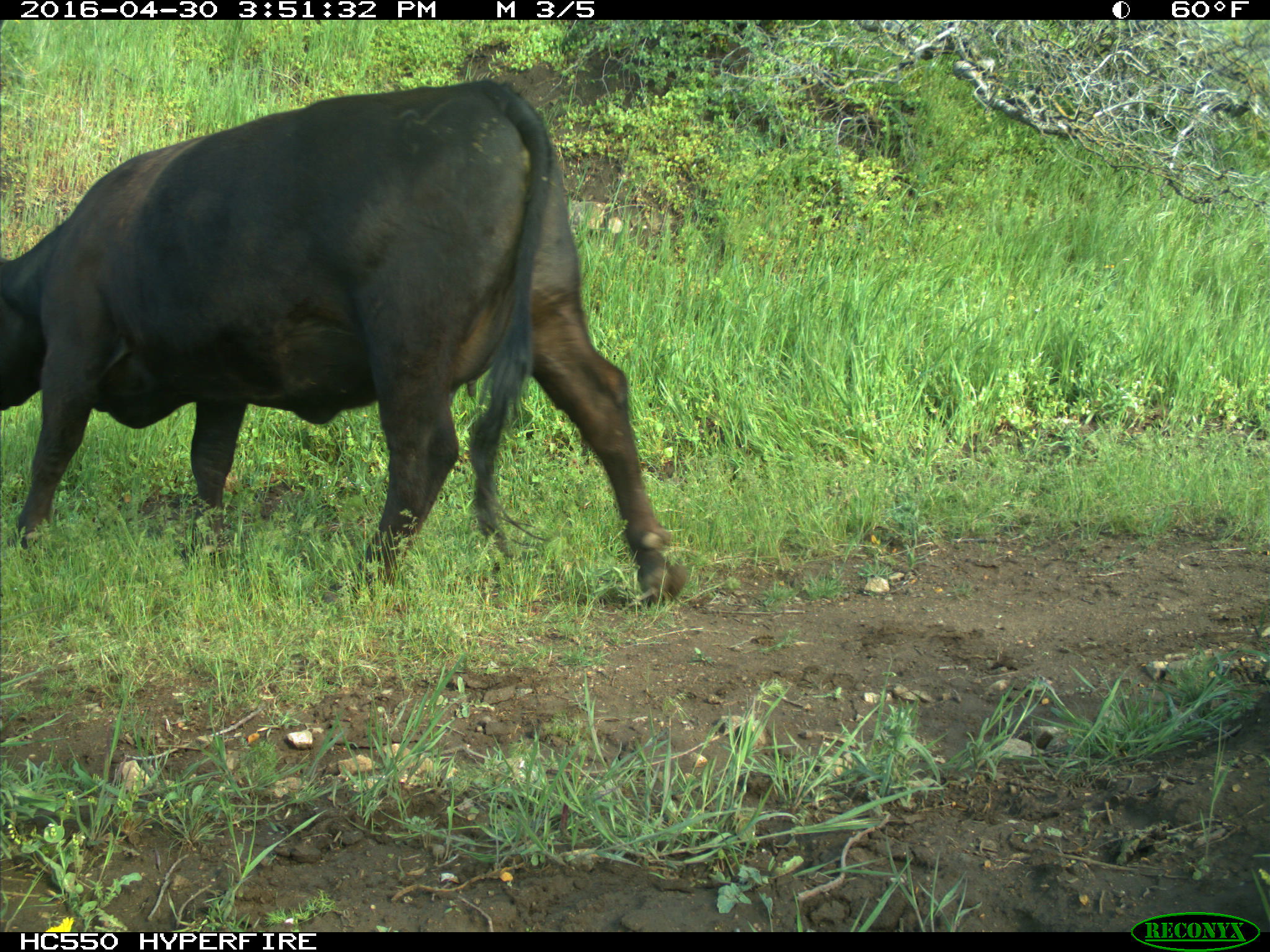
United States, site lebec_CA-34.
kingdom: Animalia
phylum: Chordata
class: Mammalia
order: Artiodactyla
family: Bovidae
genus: Bos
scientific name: Bos taurus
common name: domestic cow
Bos taurus (domestic cow).